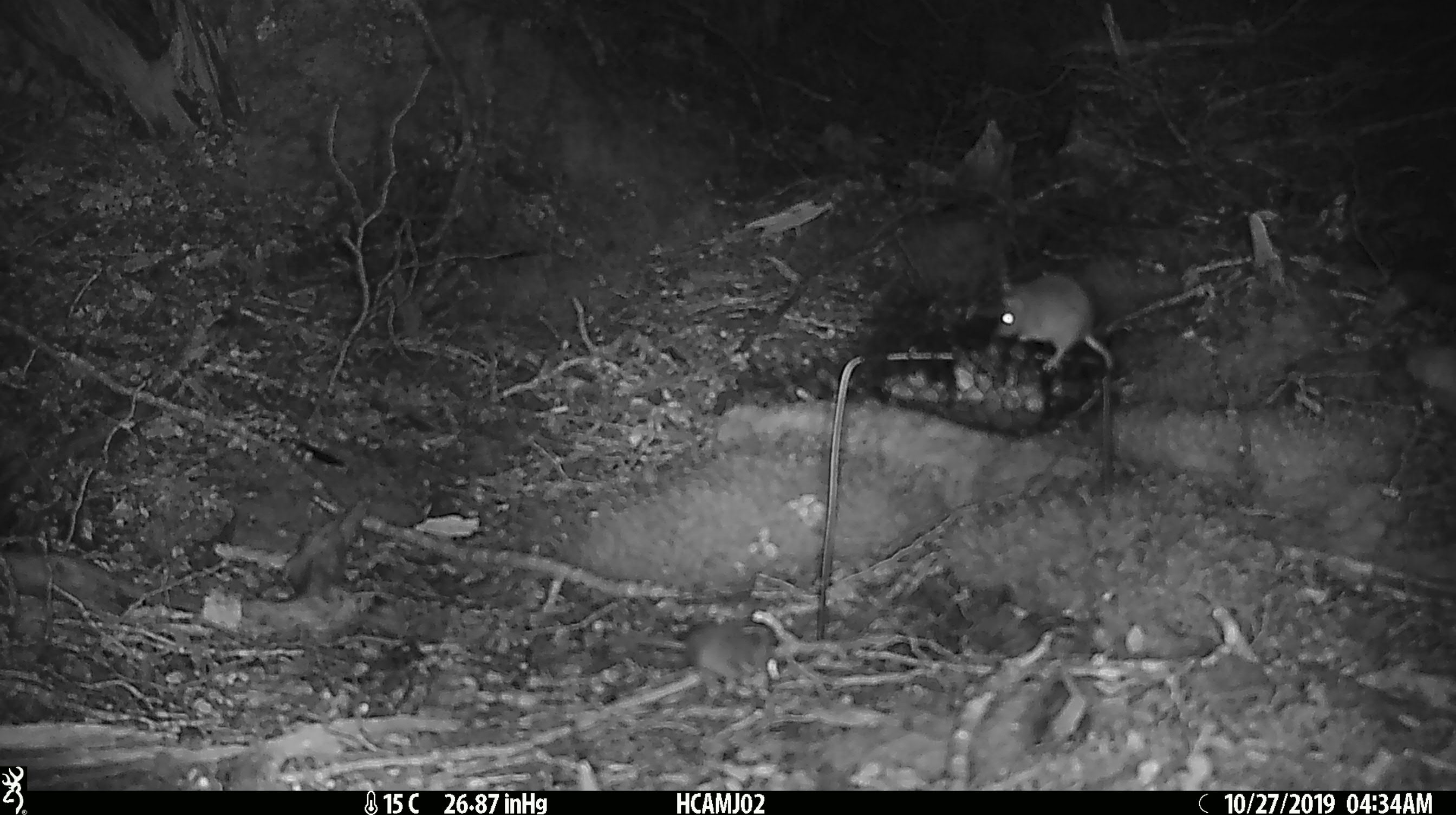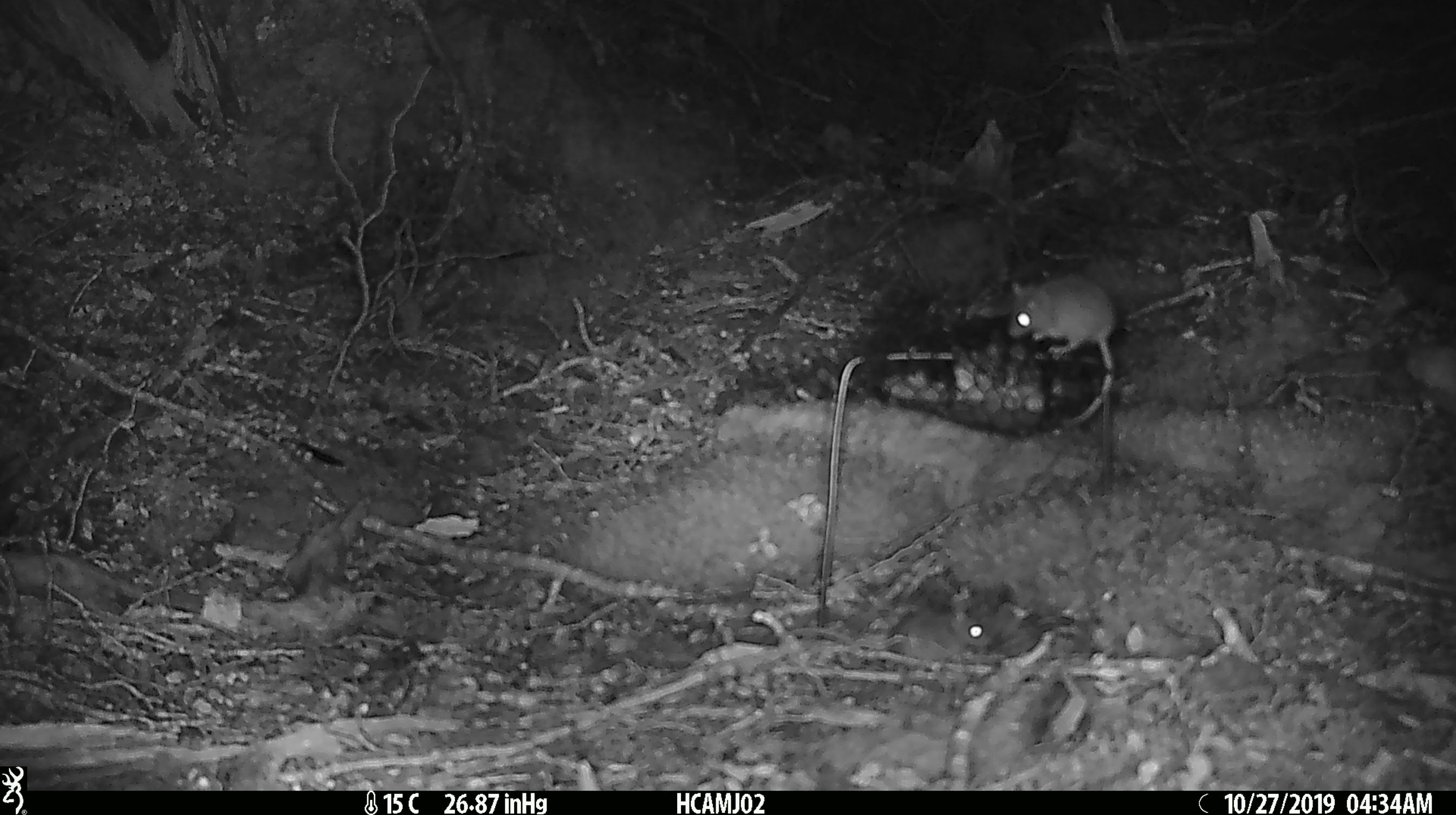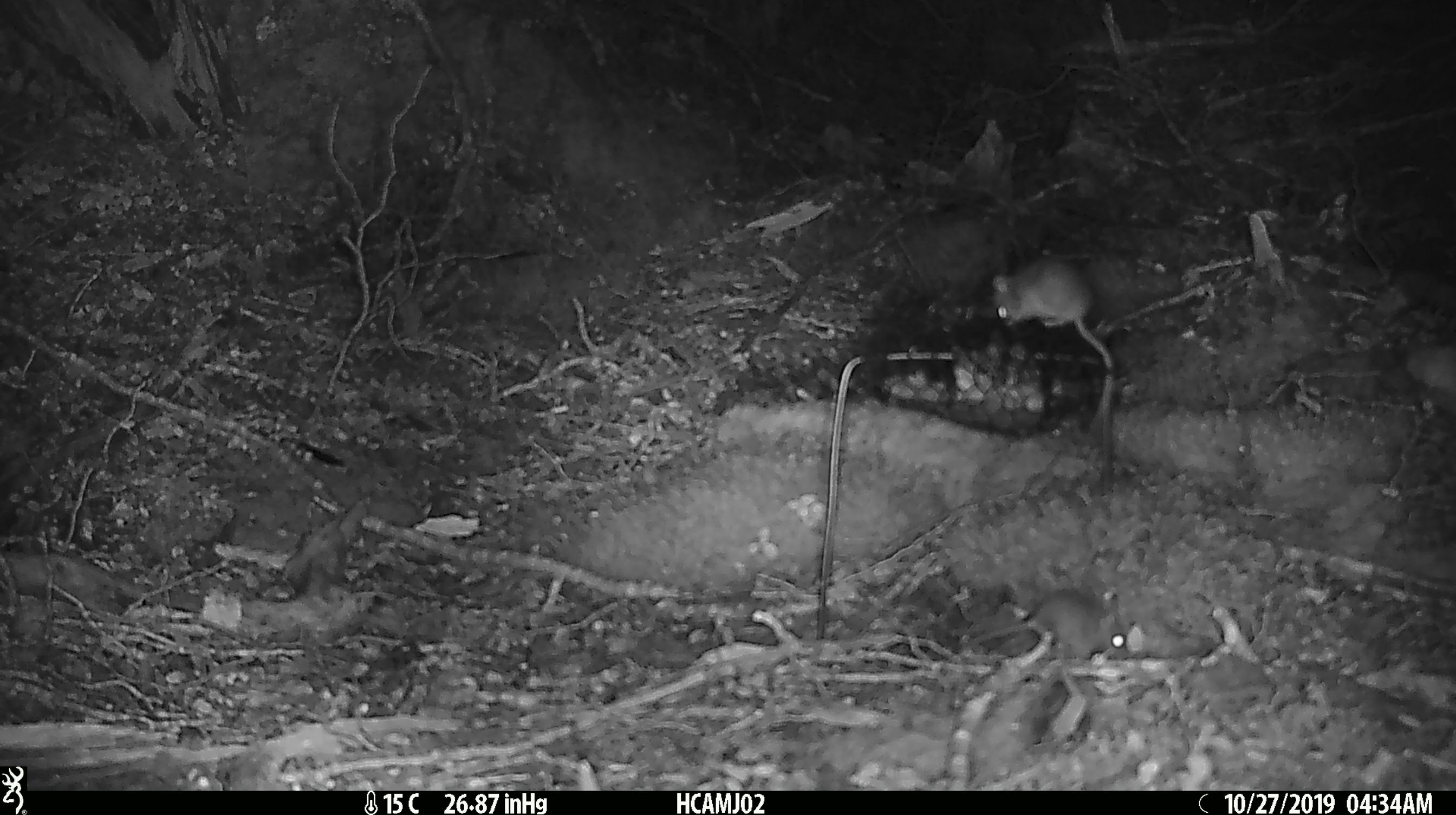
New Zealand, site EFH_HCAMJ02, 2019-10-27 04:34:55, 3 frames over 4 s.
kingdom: Animalia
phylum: Chordata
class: Mammalia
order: Rodentia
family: Muridae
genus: Mus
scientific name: Mus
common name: mouse